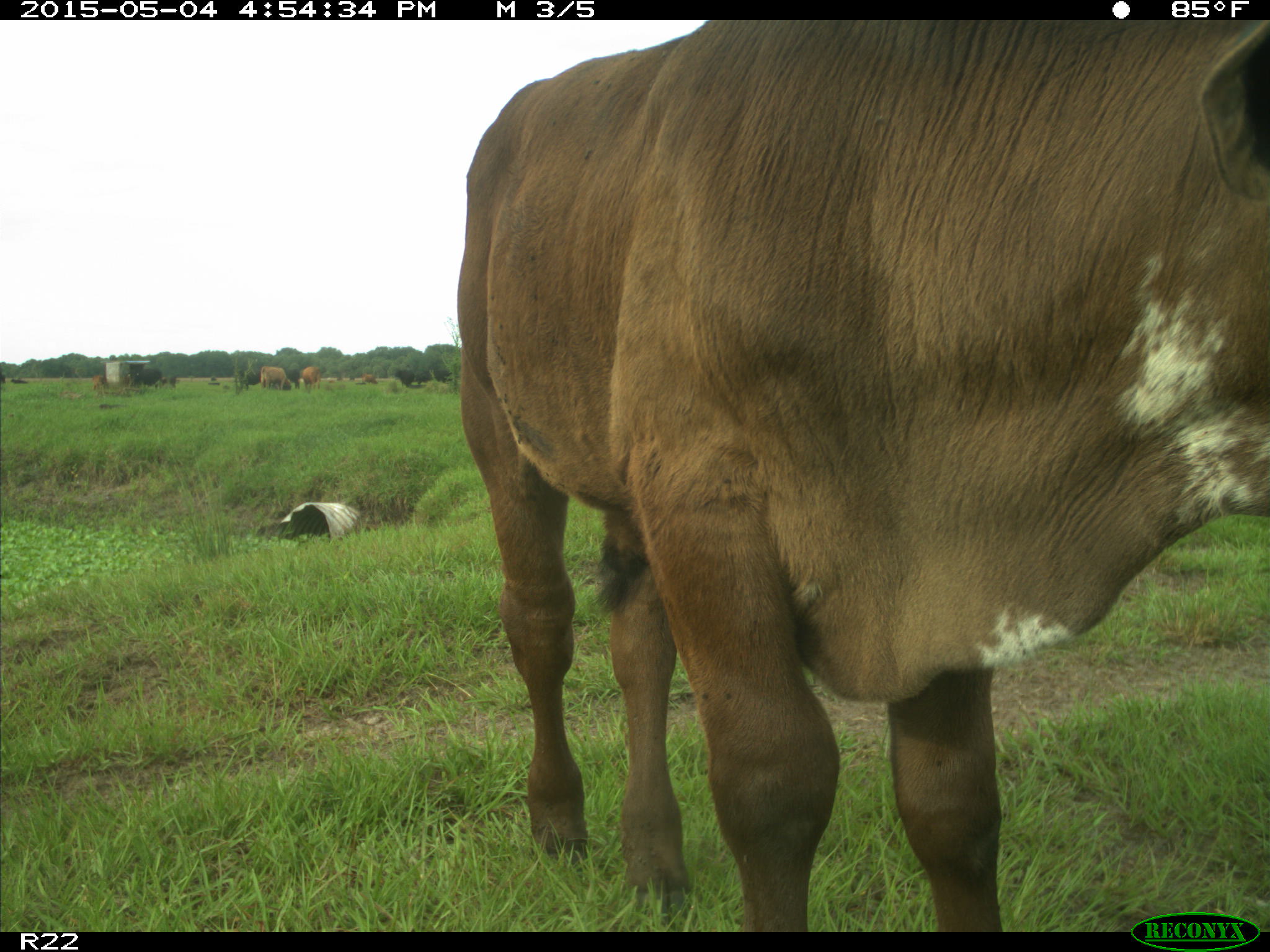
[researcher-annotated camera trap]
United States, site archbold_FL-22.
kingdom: Animalia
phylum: Chordata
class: Mammalia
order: Artiodactyla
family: Bovidae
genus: Bos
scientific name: Bos taurus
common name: domestic cow